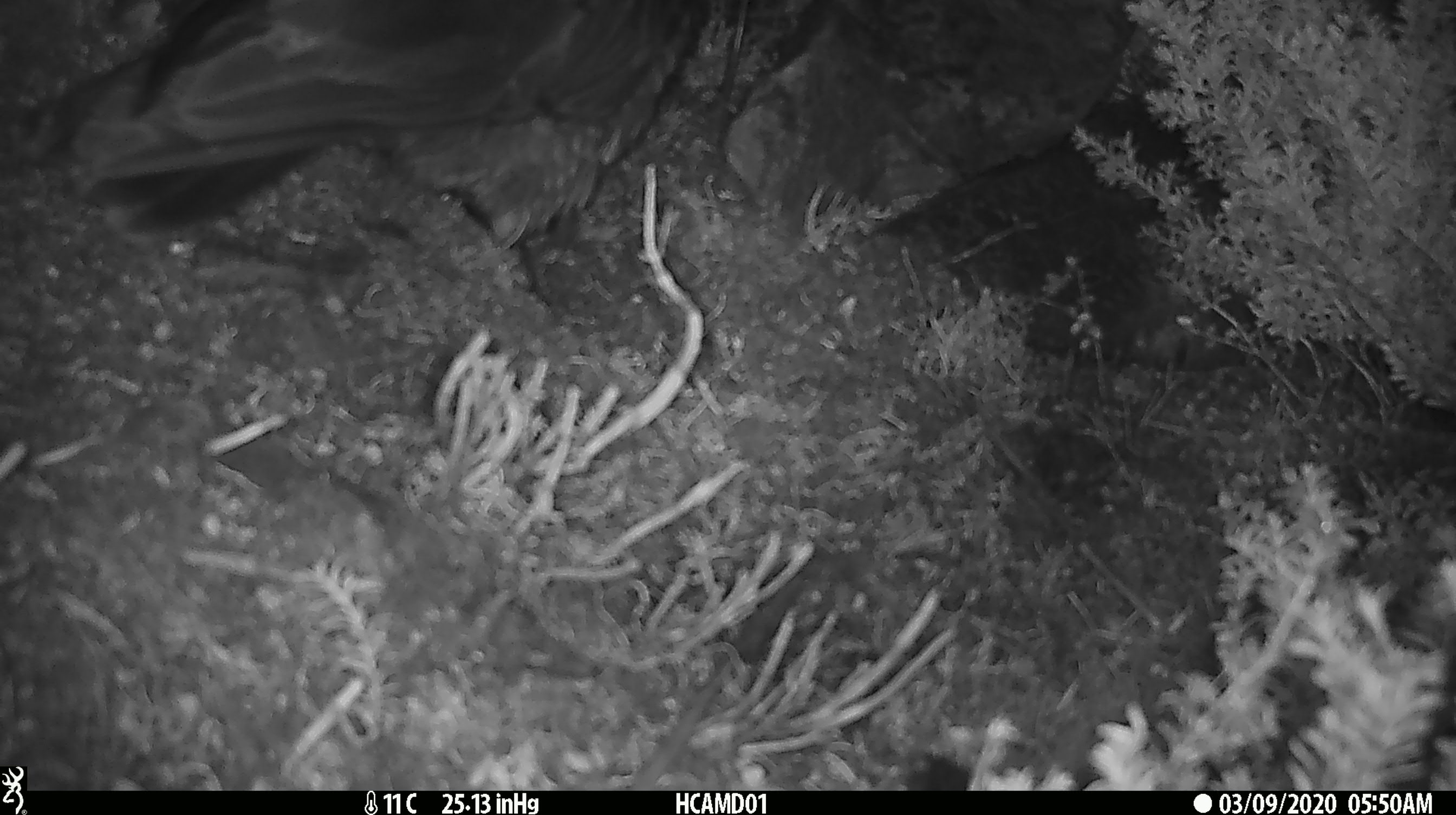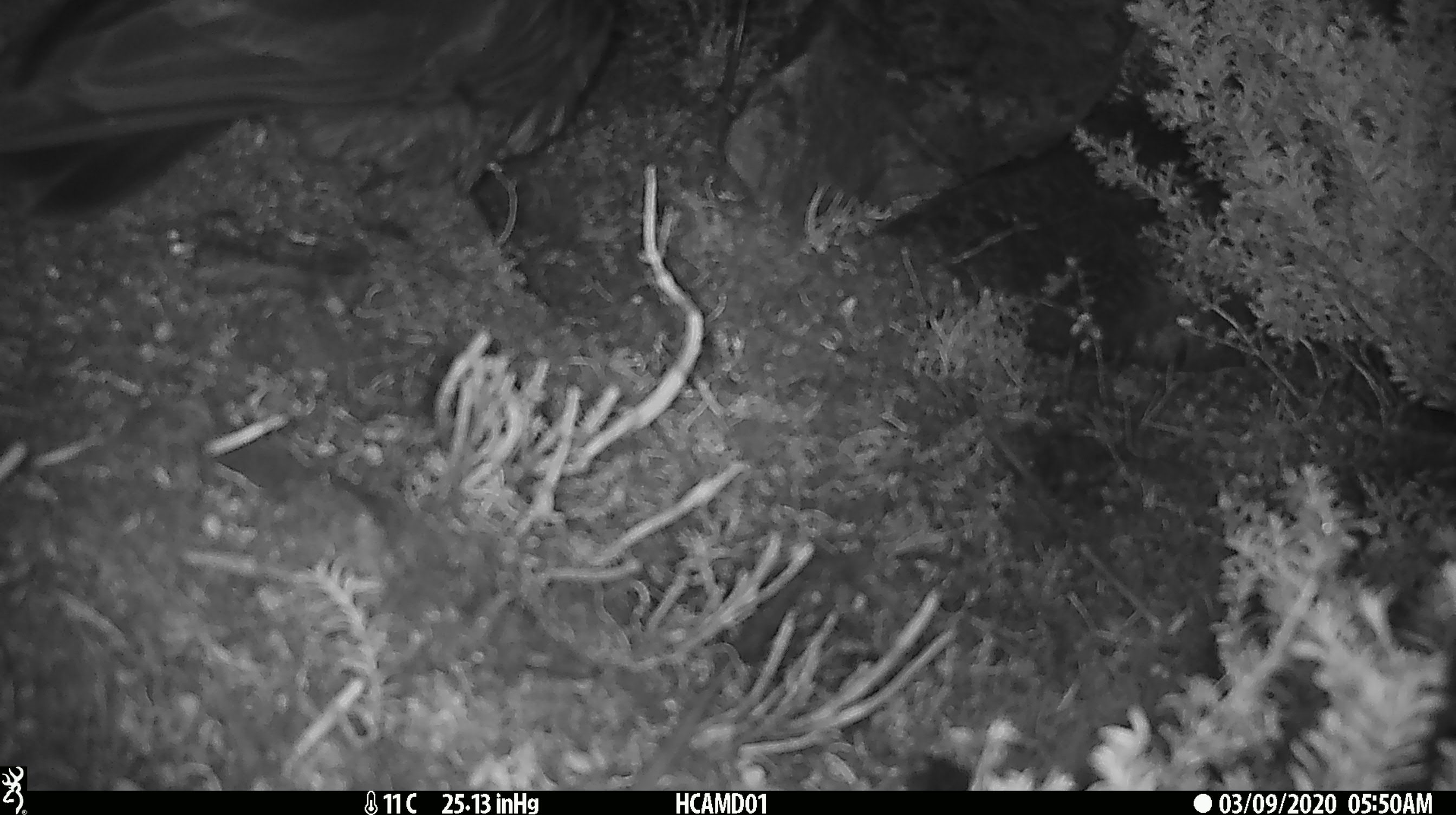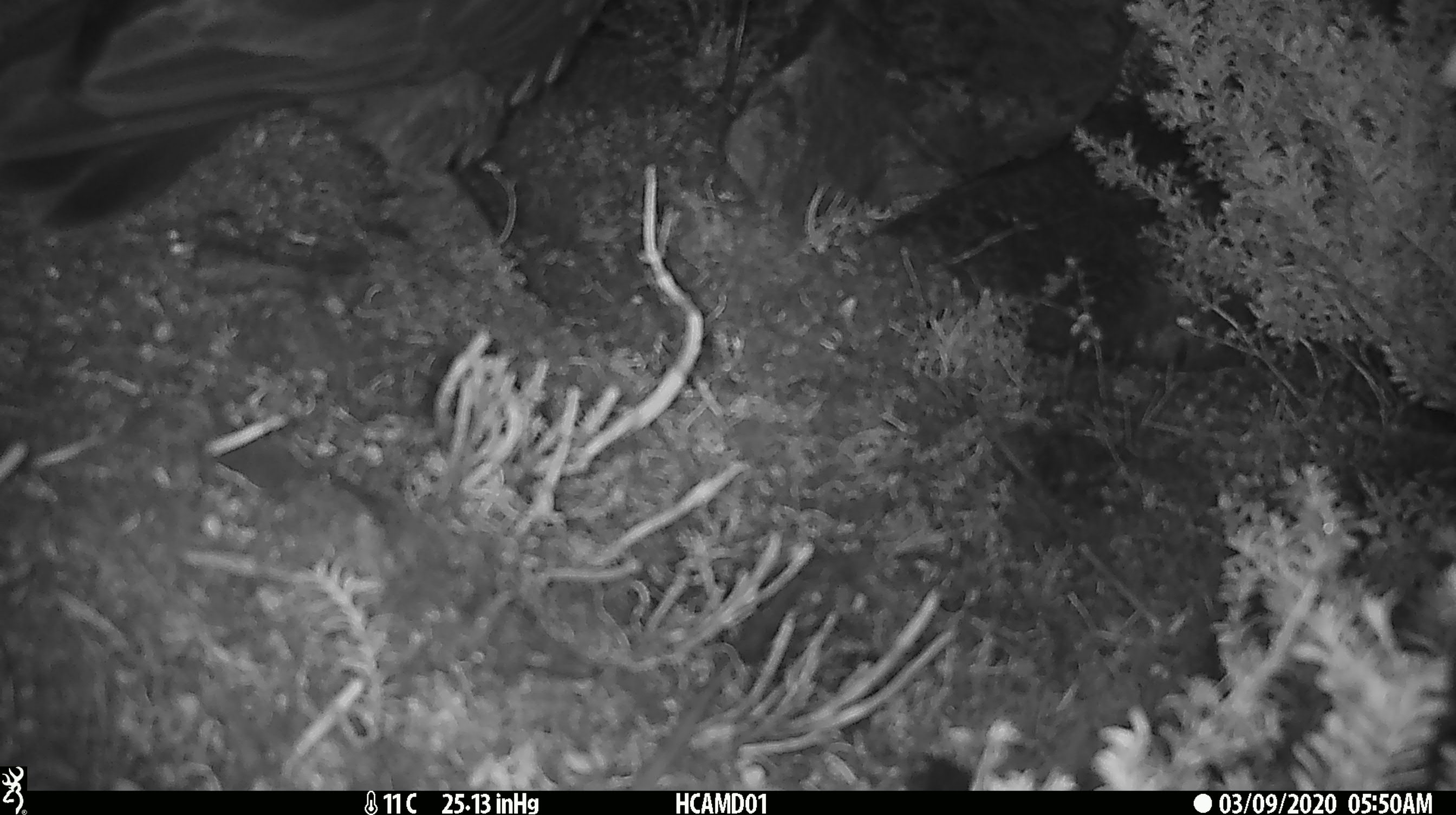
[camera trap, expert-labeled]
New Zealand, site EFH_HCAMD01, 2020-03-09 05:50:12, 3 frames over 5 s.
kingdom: Animalia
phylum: Chordata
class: Aves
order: Psittaciformes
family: Strigopidae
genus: Nestor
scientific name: Nestor notabilis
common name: kea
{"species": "kea (Nestor notabilis)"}